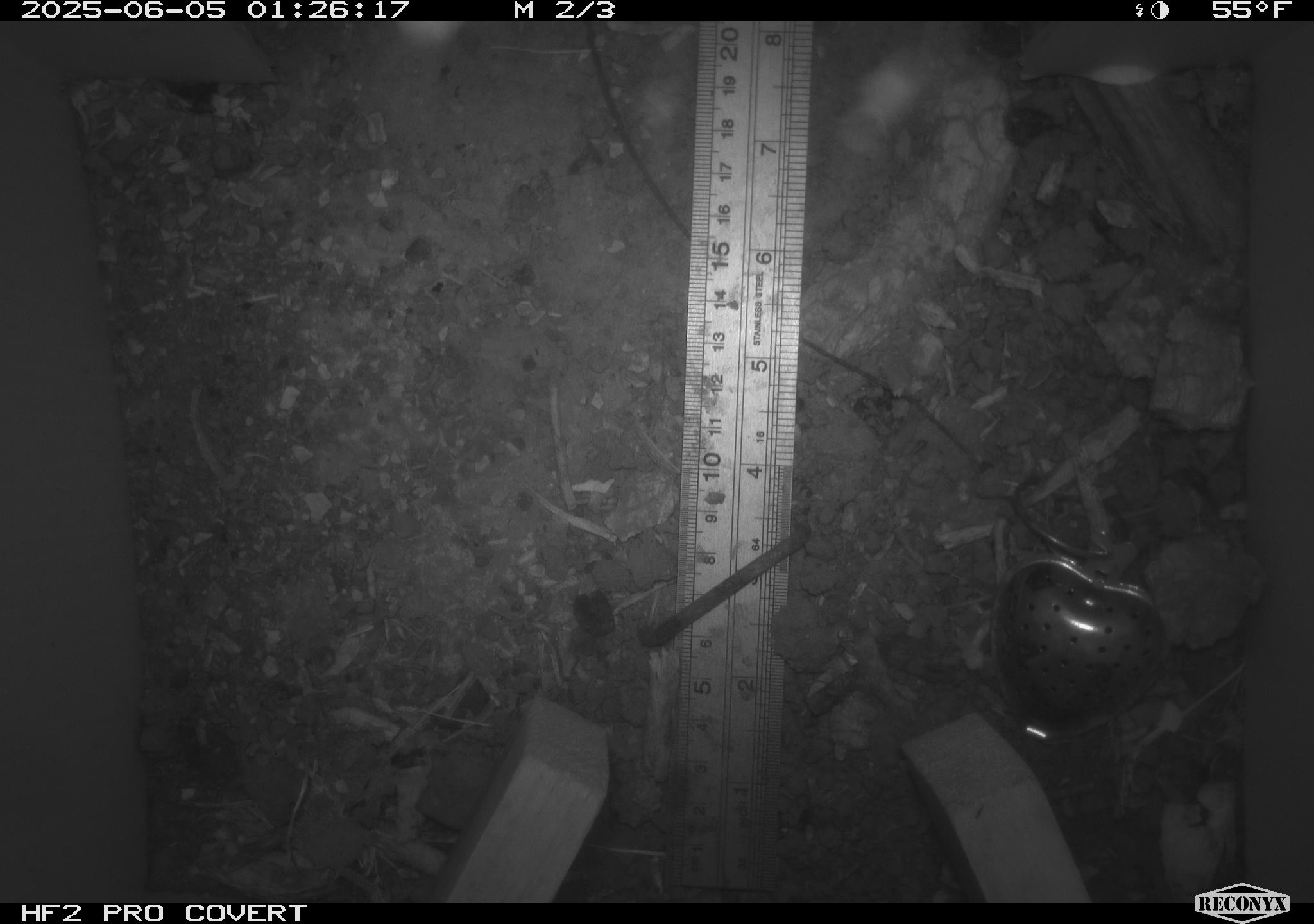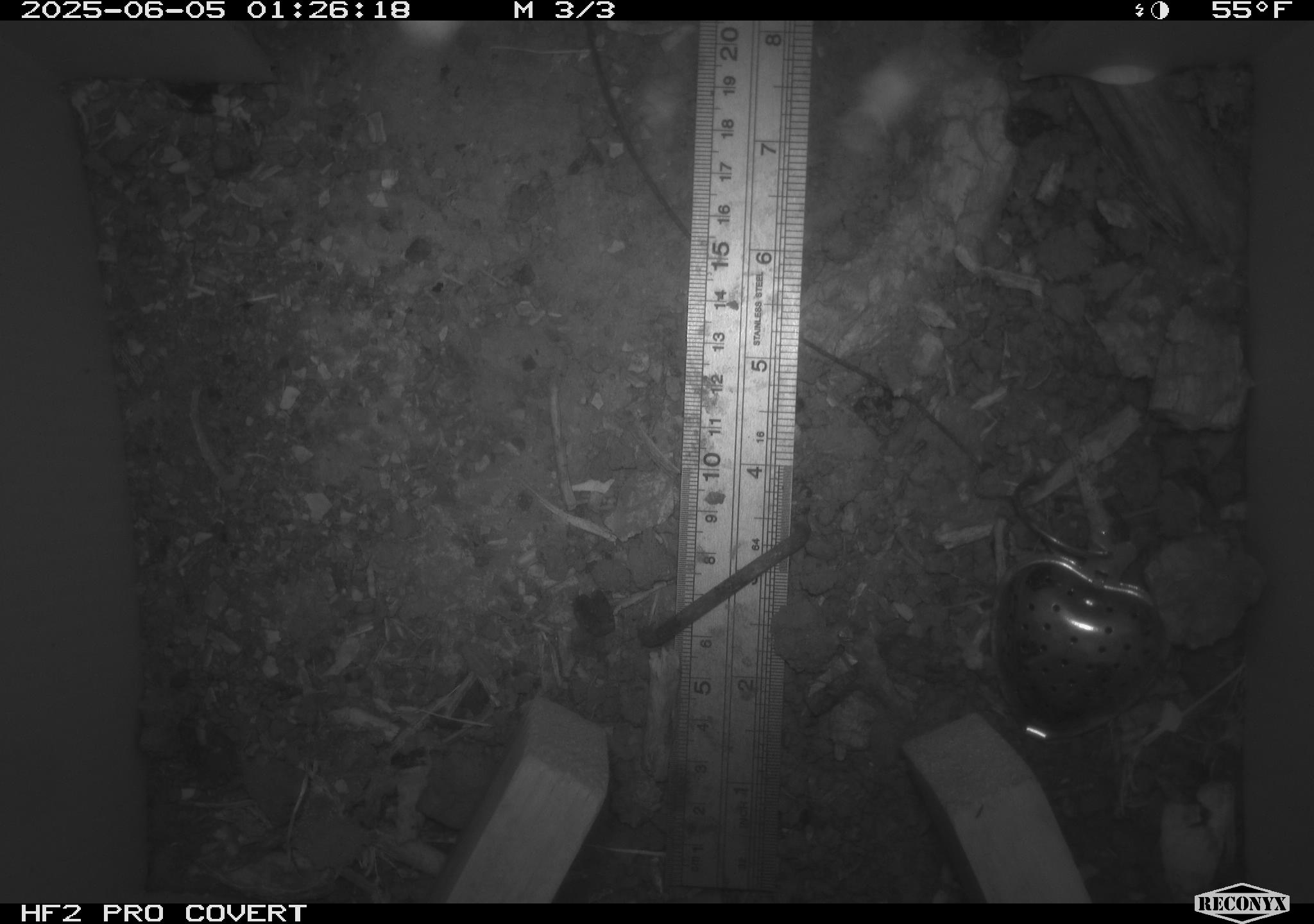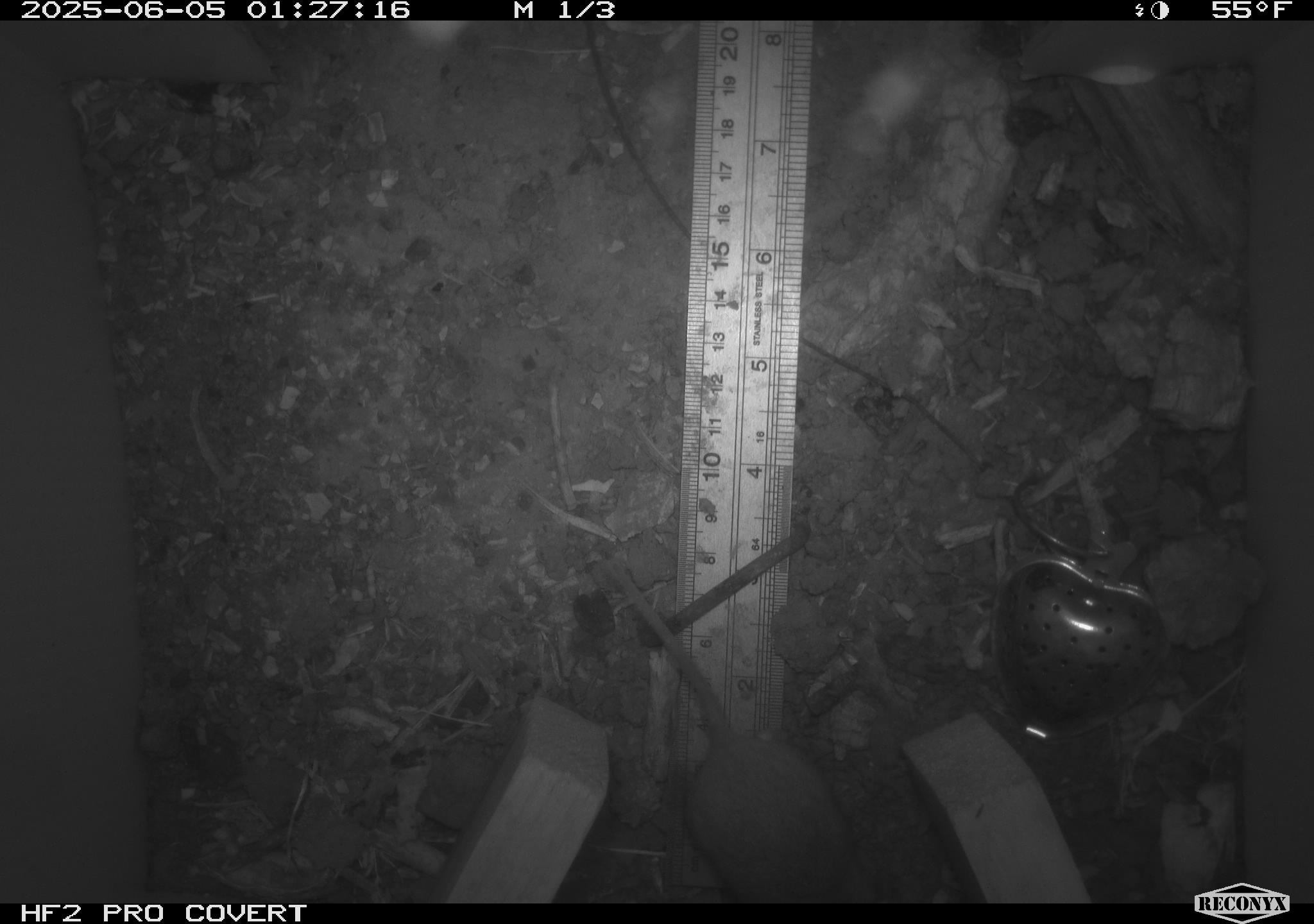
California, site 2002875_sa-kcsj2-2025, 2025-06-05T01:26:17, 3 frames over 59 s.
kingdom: Animalia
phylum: Chordata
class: Mammalia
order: Rodentia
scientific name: Rodentia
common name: rodent